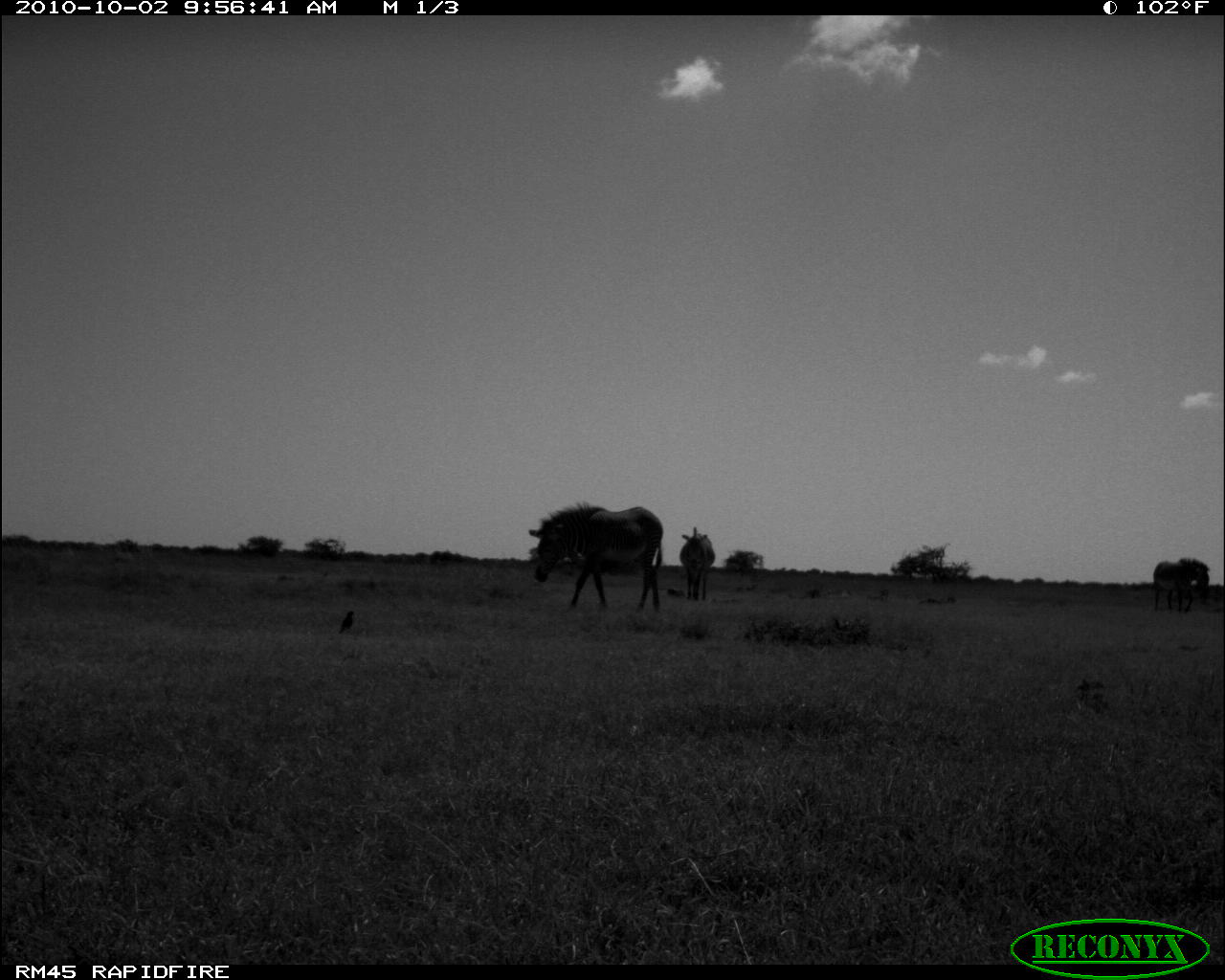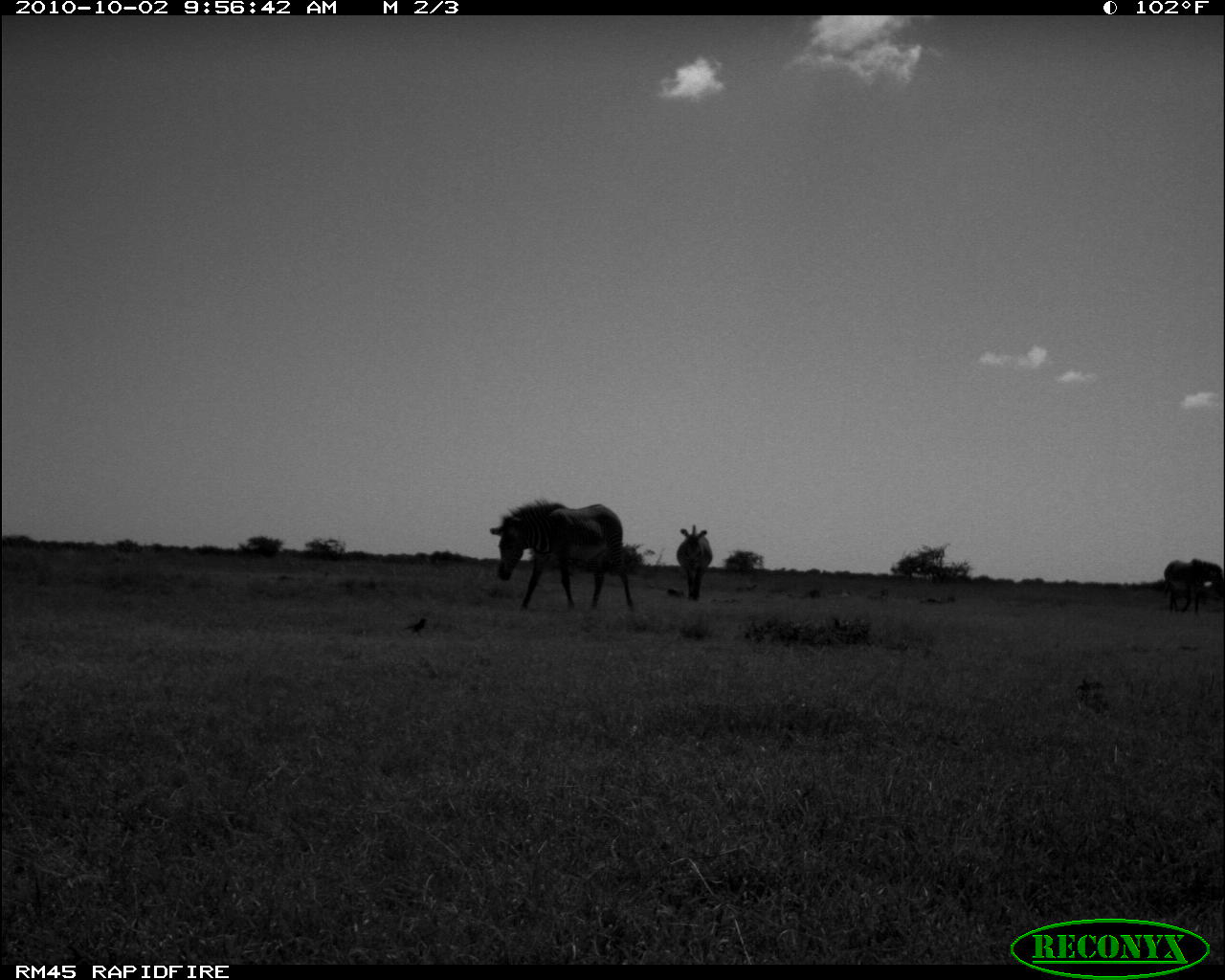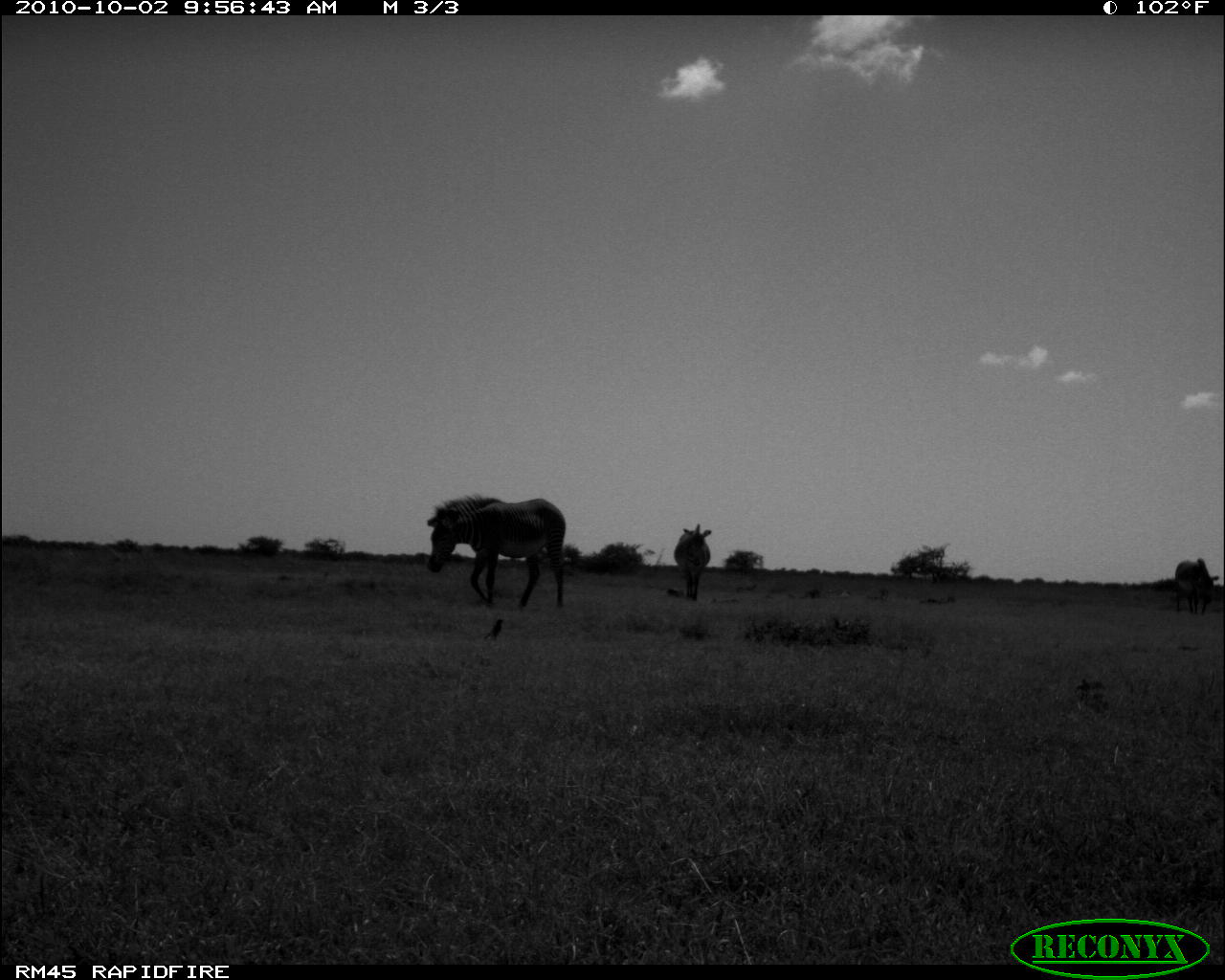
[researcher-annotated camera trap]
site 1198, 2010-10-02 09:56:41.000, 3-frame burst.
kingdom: Animalia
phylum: Chordata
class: Mammalia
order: Perissodactyla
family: Equidae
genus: Equus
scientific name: Equus grevyi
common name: grévy's zebra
Equus grevyi (grévy's zebra), count 3.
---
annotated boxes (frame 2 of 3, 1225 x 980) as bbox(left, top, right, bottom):
equus grevyi: bbox(487, 499, 633, 607); bbox(1158, 557, 1219, 611); bbox(675, 524, 712, 600)